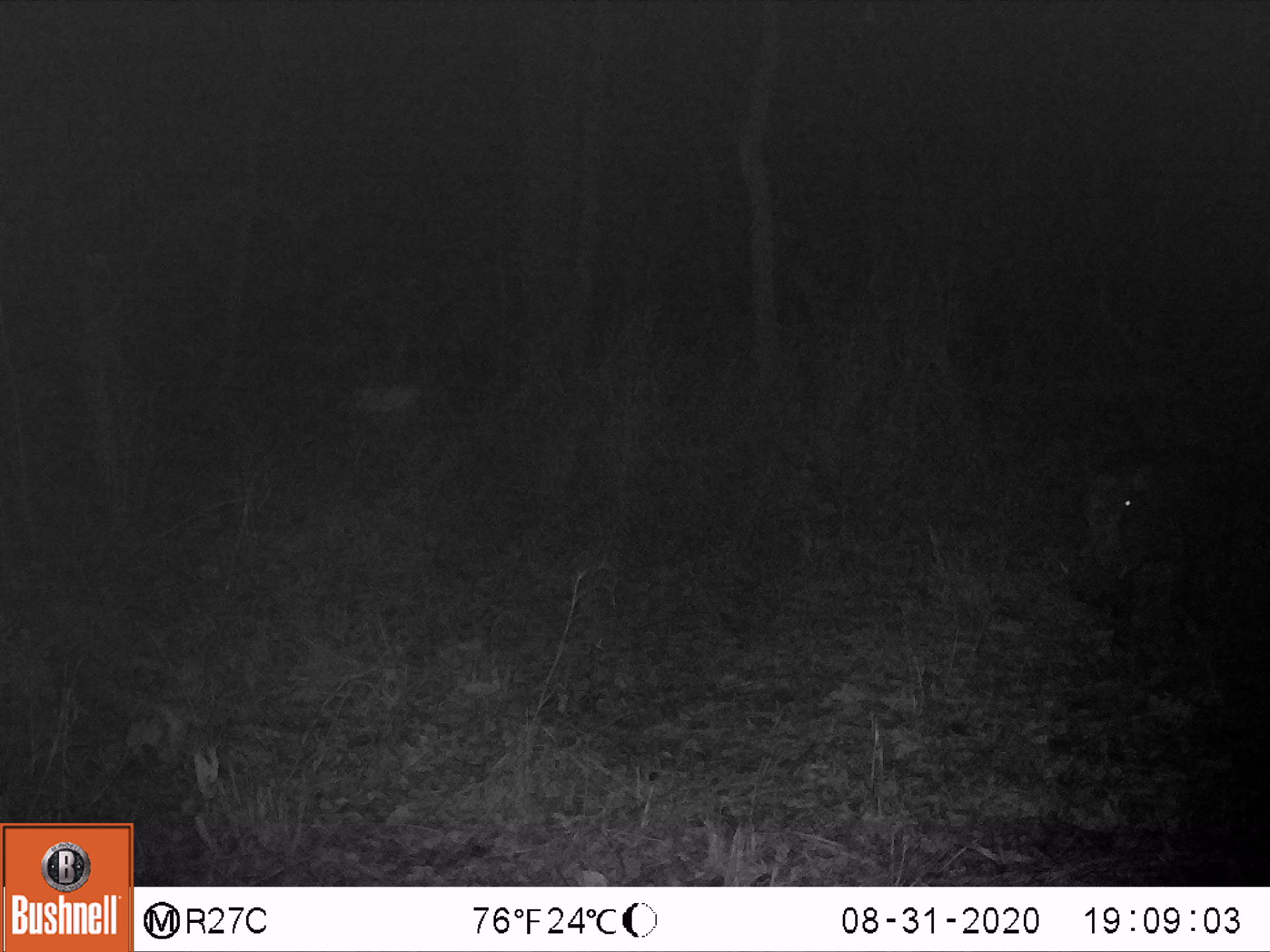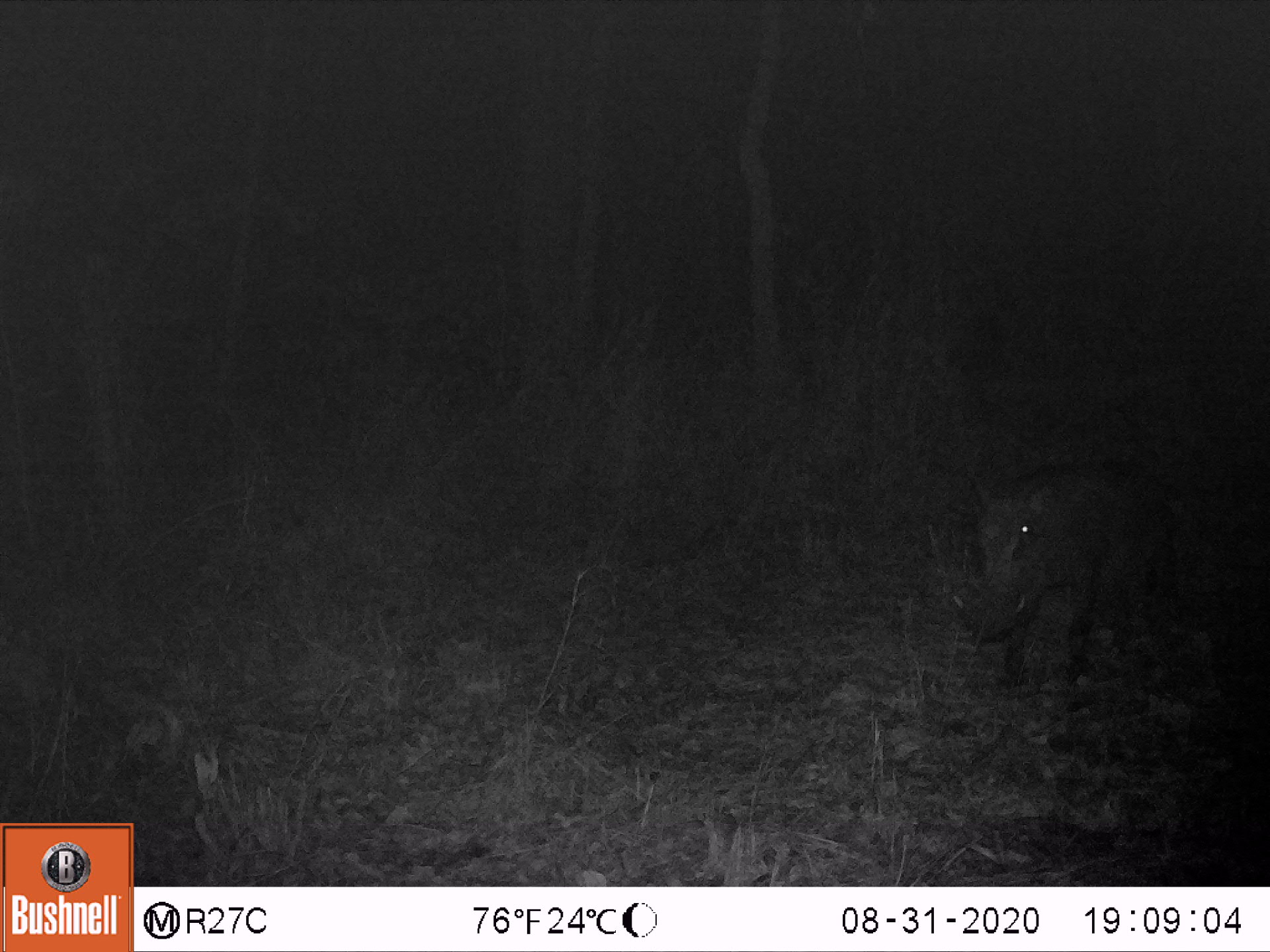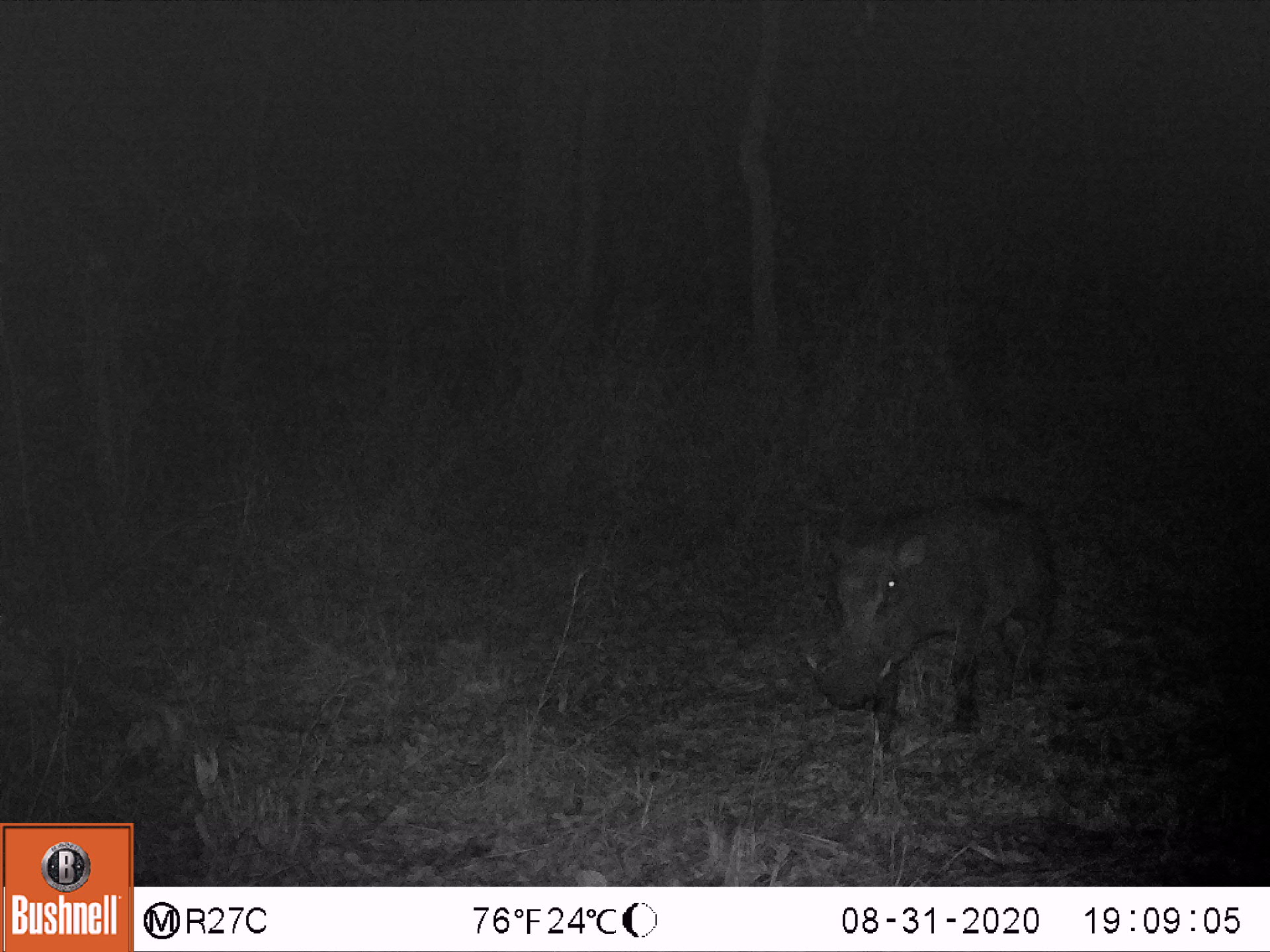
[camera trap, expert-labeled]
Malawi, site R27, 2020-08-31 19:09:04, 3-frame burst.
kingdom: Animalia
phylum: Chordata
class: Mammalia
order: Artiodactyla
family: Suidae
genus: Phacochoerus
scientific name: Phacochoerus africanus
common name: common warthog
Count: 1.